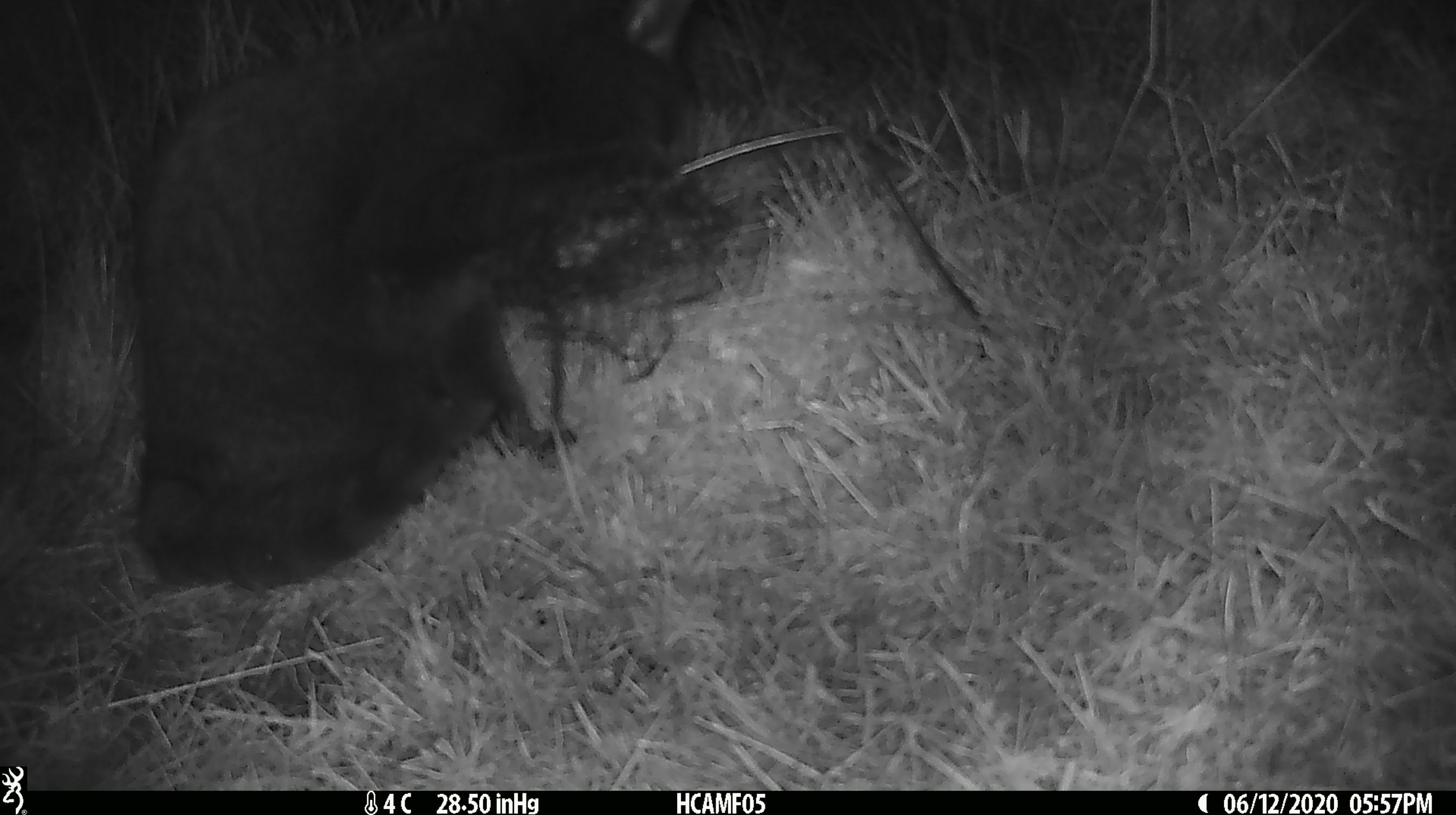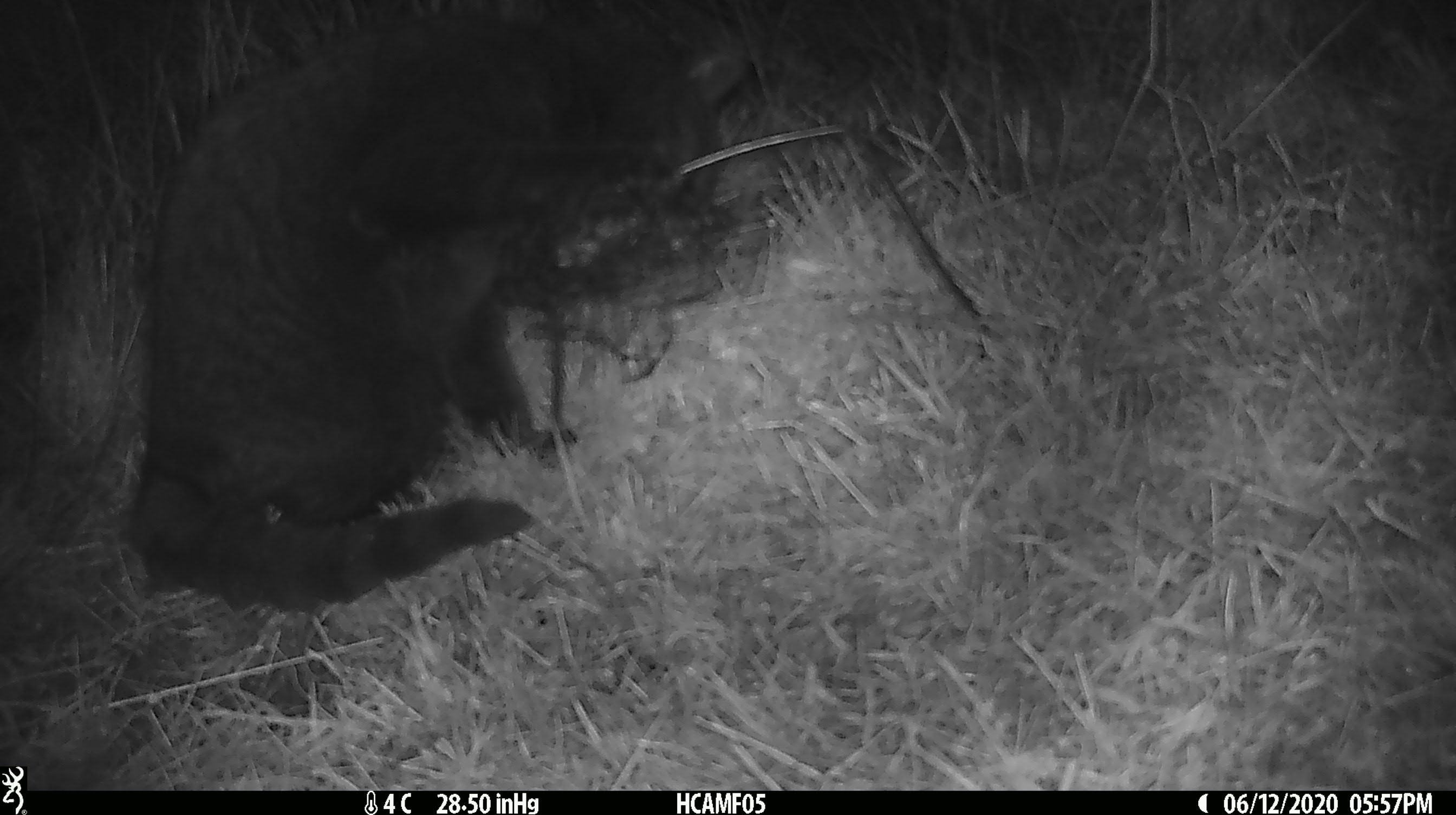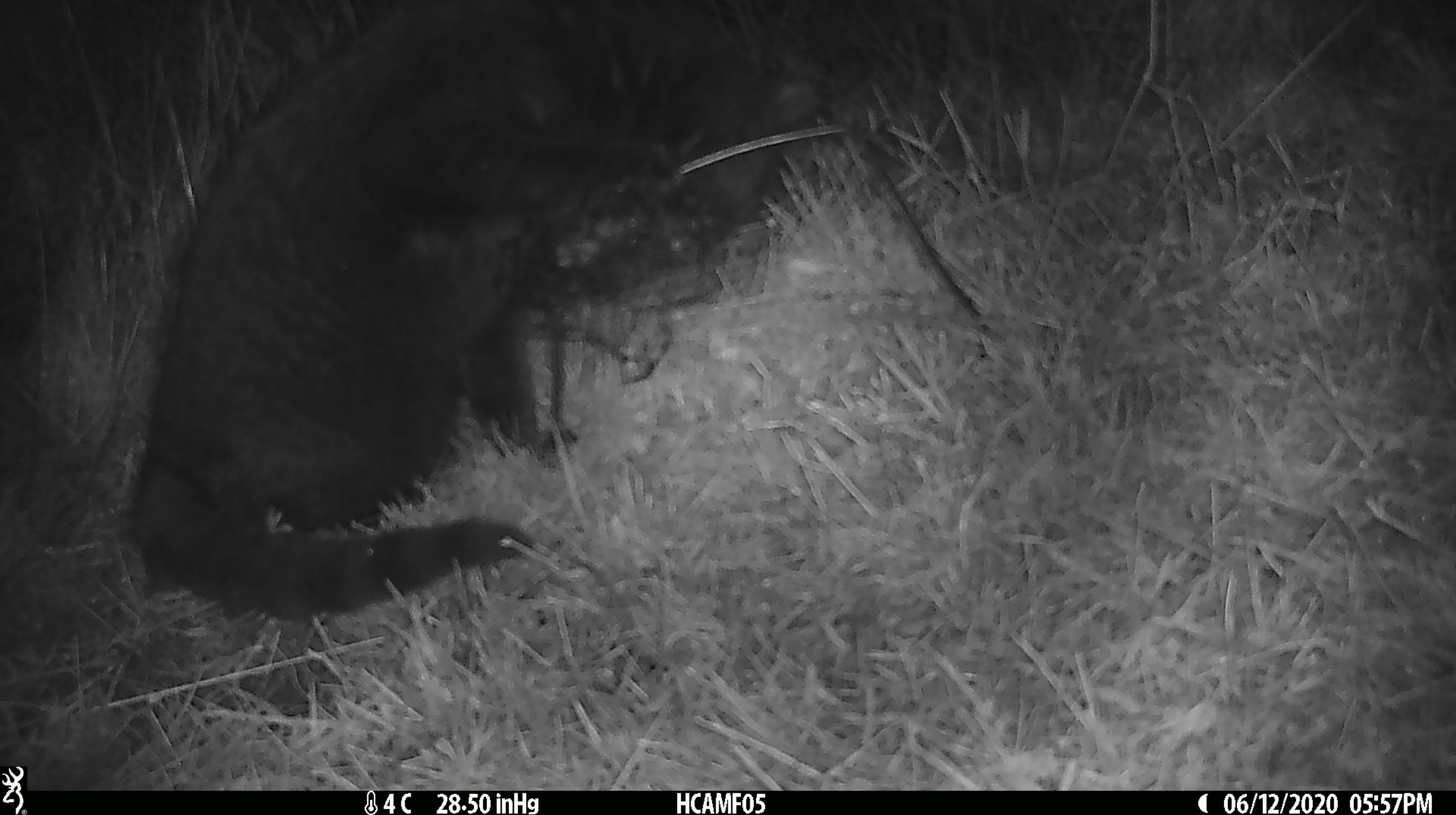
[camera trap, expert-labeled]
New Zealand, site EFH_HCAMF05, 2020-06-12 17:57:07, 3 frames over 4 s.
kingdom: Animalia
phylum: Chordata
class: Mammalia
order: Carnivora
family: Felidae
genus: Felis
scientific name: Felis catus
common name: domestic cat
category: cat